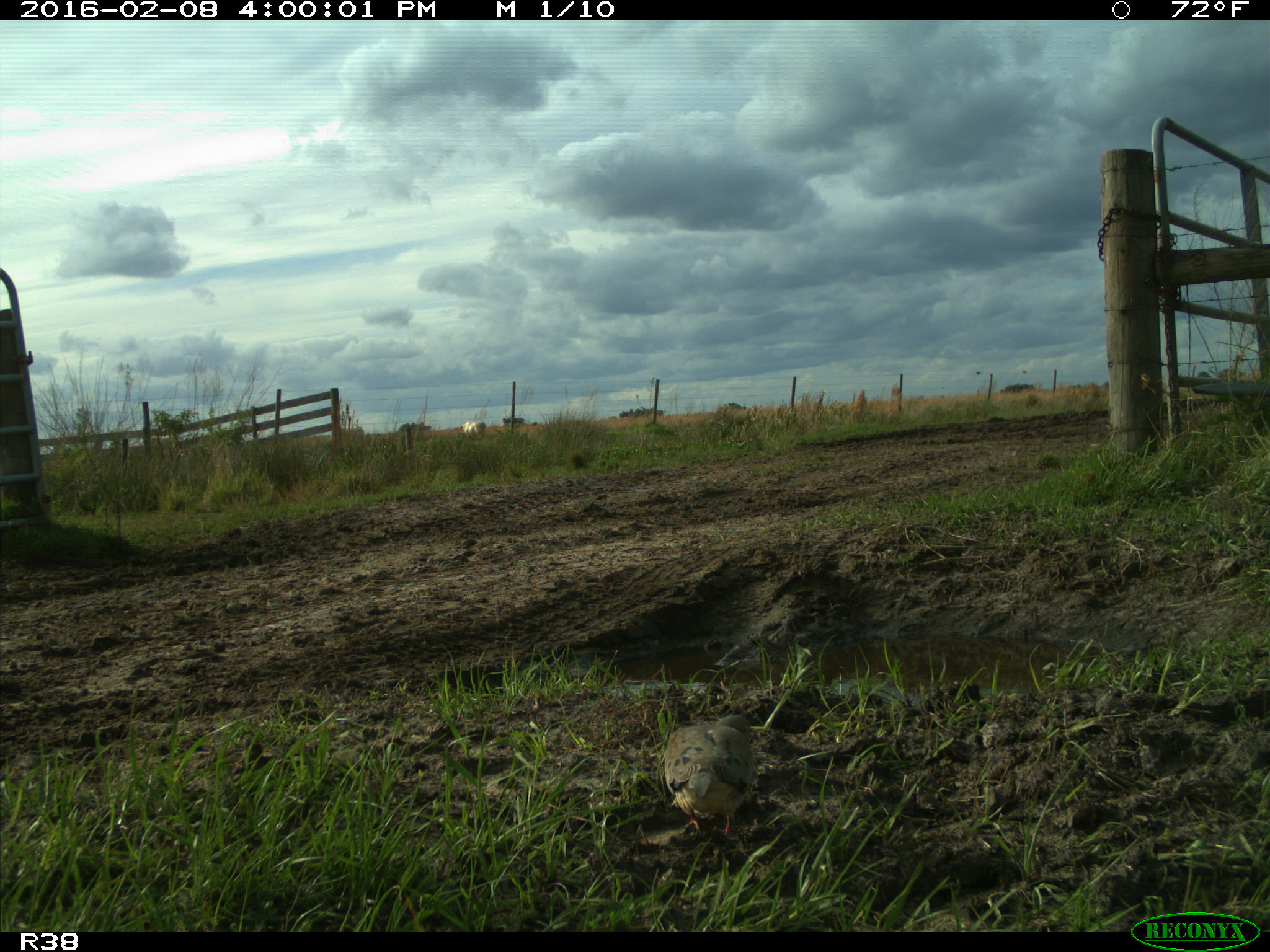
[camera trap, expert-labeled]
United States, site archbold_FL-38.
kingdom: Animalia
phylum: Chordata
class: Aves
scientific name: Aves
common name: birds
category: unidentified bird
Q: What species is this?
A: Unidentified bird (birds) (Aves).